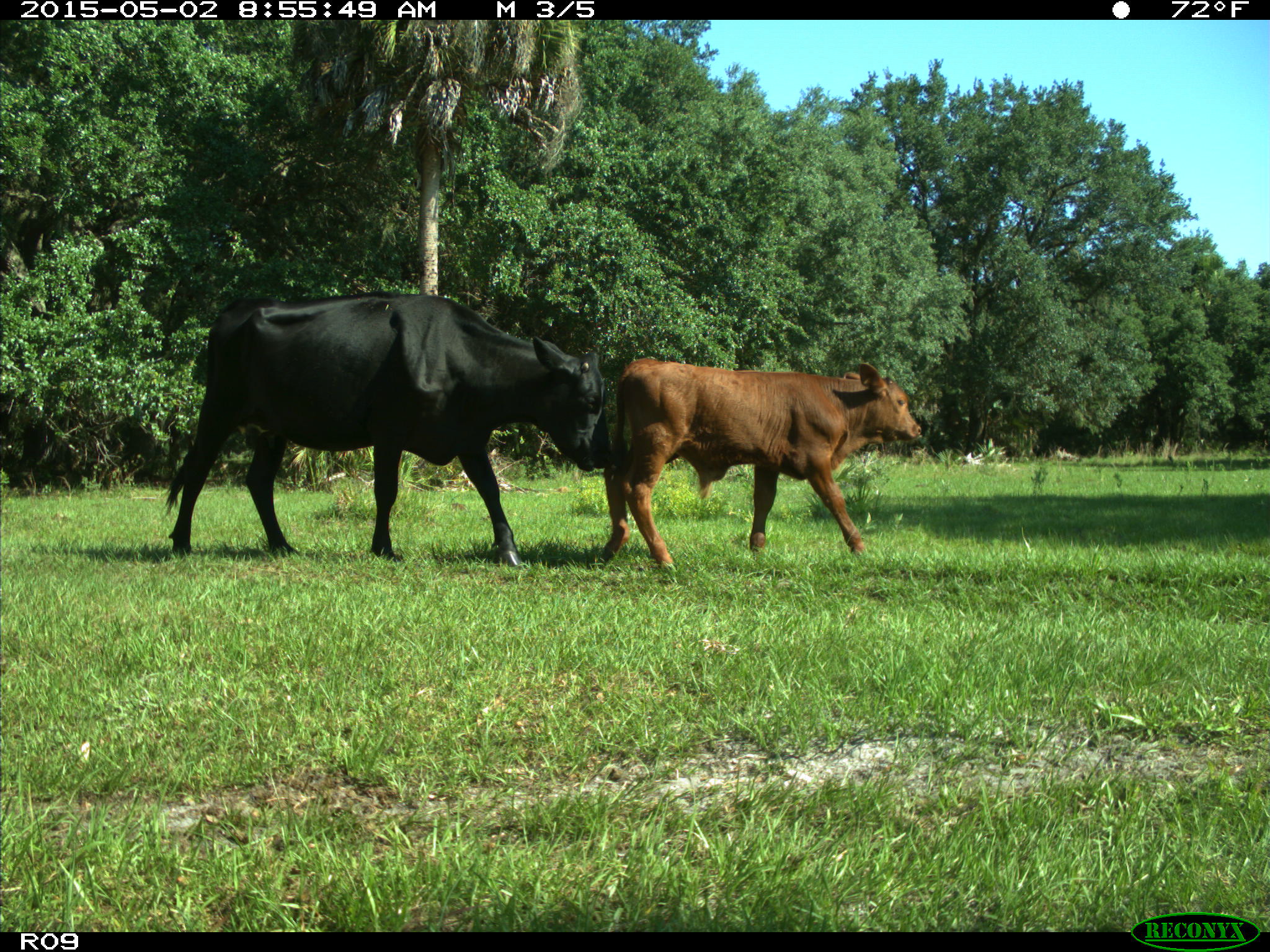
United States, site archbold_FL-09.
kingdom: Animalia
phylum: Chordata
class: Mammalia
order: Artiodactyla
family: Bovidae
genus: Bos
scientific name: Bos taurus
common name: domestic cow